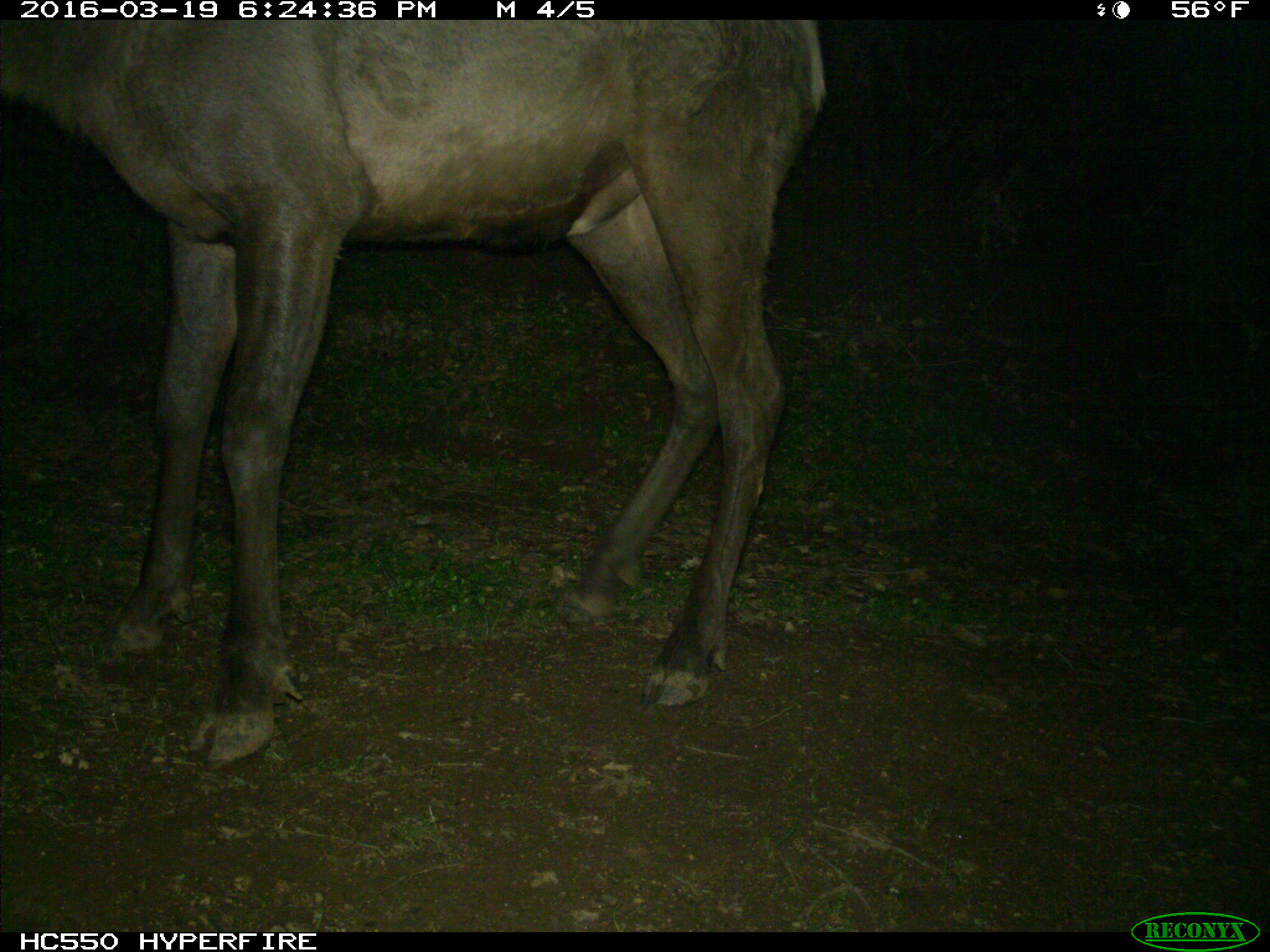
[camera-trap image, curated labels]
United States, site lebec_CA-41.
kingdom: Animalia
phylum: Chordata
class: Mammalia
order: Artiodactyla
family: Cervidae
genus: Cervus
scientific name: Cervus canadensis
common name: elk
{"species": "Cervus canadensis (elk)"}